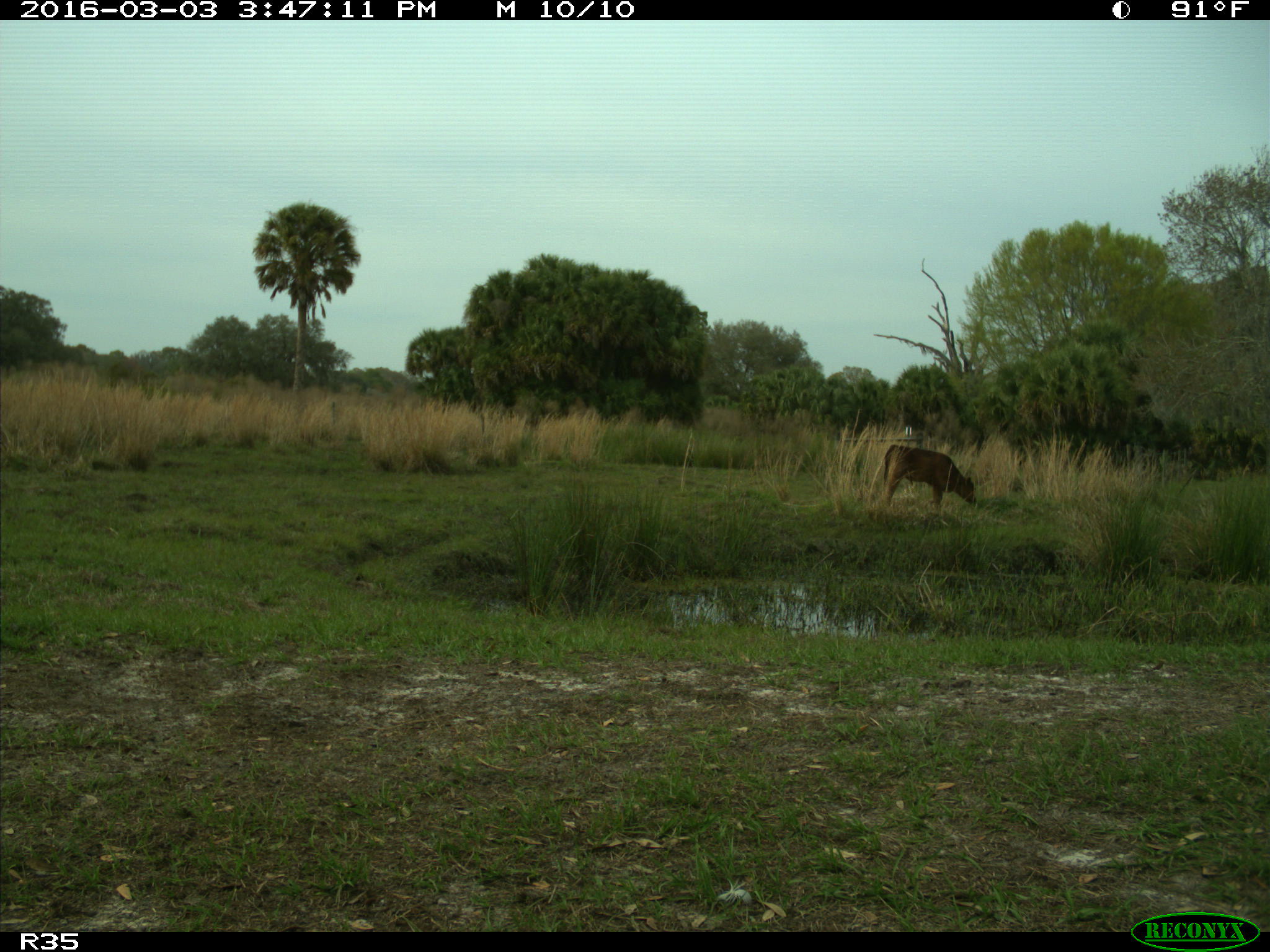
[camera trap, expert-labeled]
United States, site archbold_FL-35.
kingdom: Animalia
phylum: Chordata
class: Mammalia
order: Artiodactyla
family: Bovidae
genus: Bos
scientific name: Bos taurus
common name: domestic cow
Bos taurus (domestic cow).